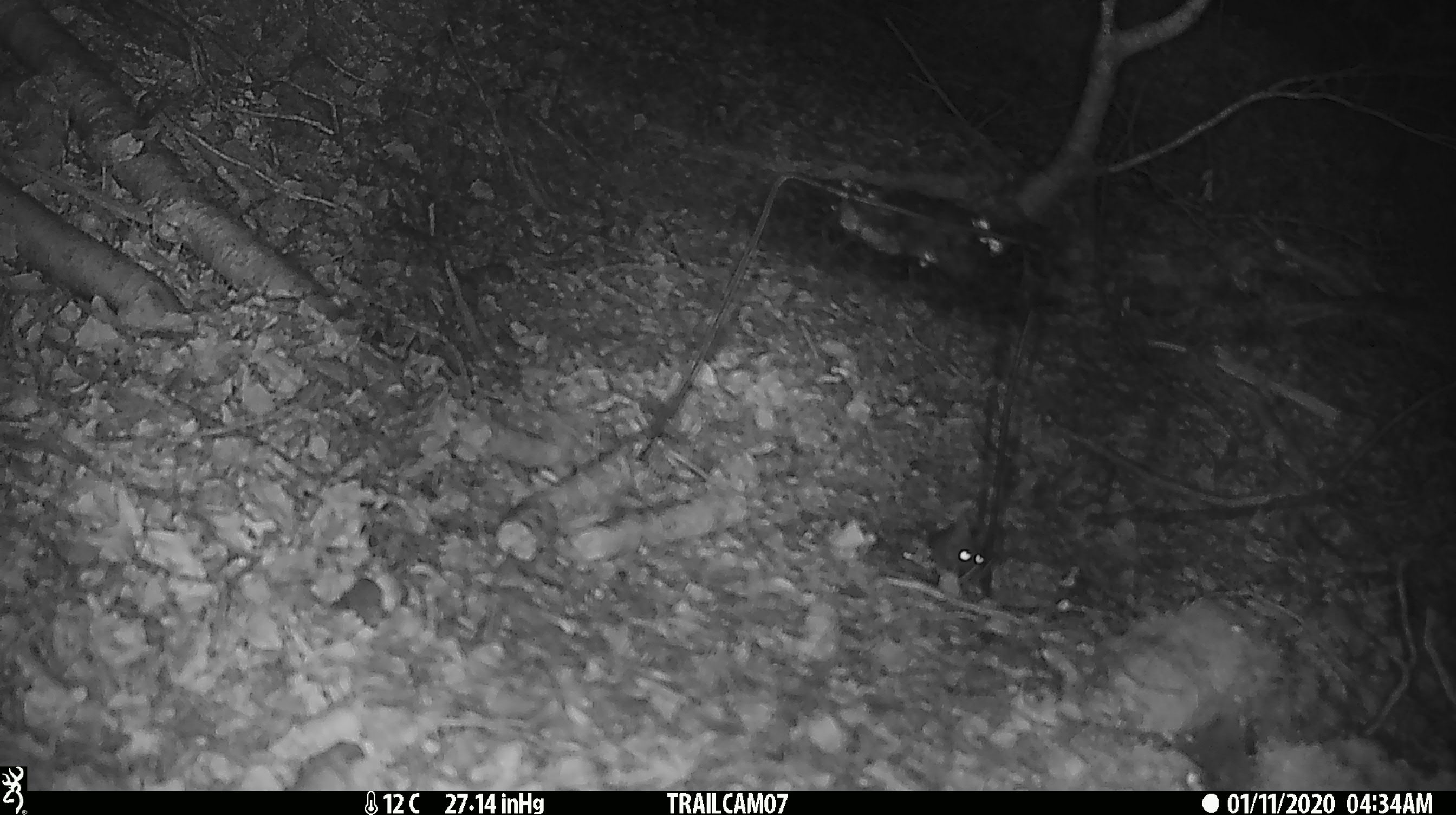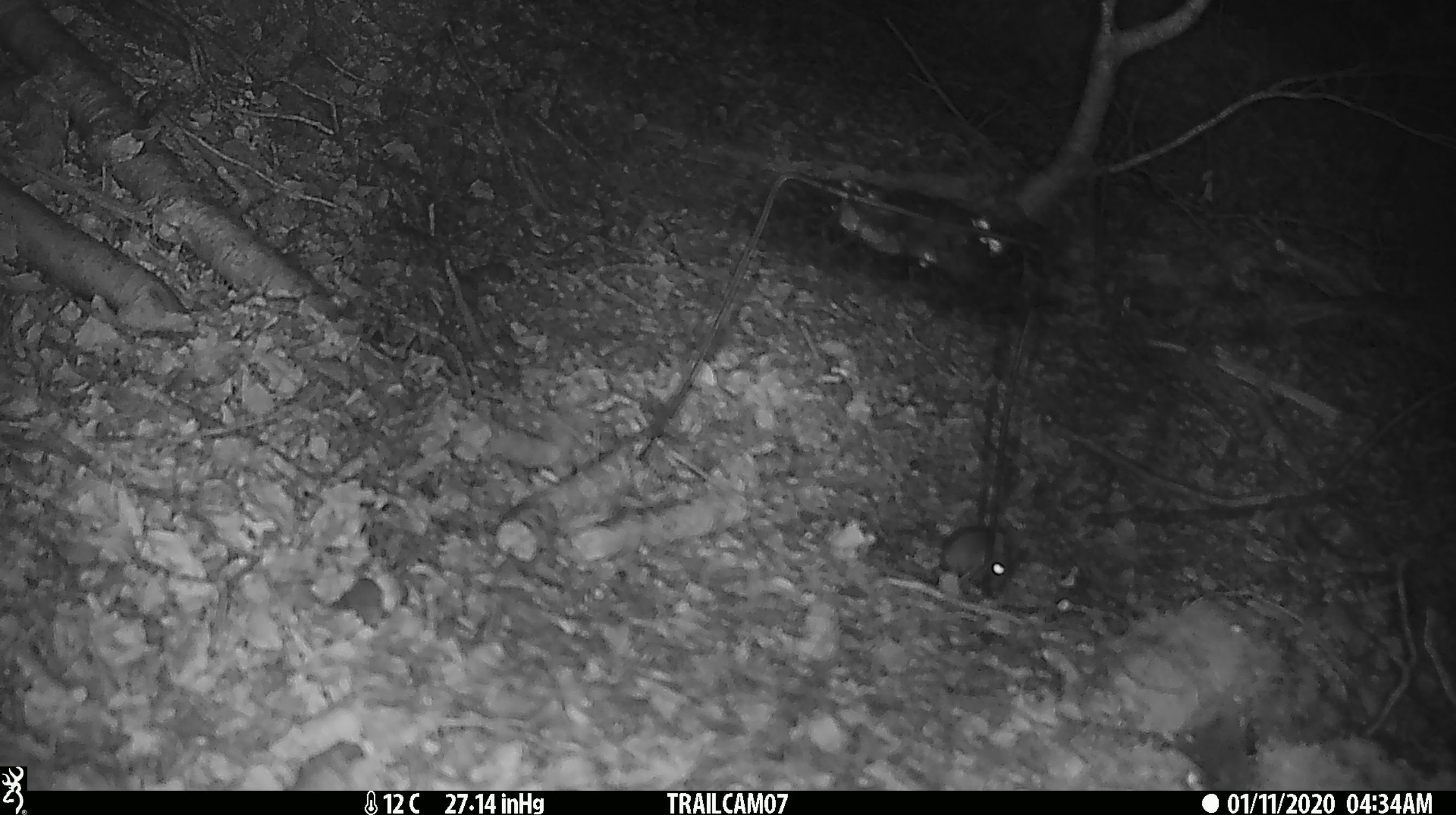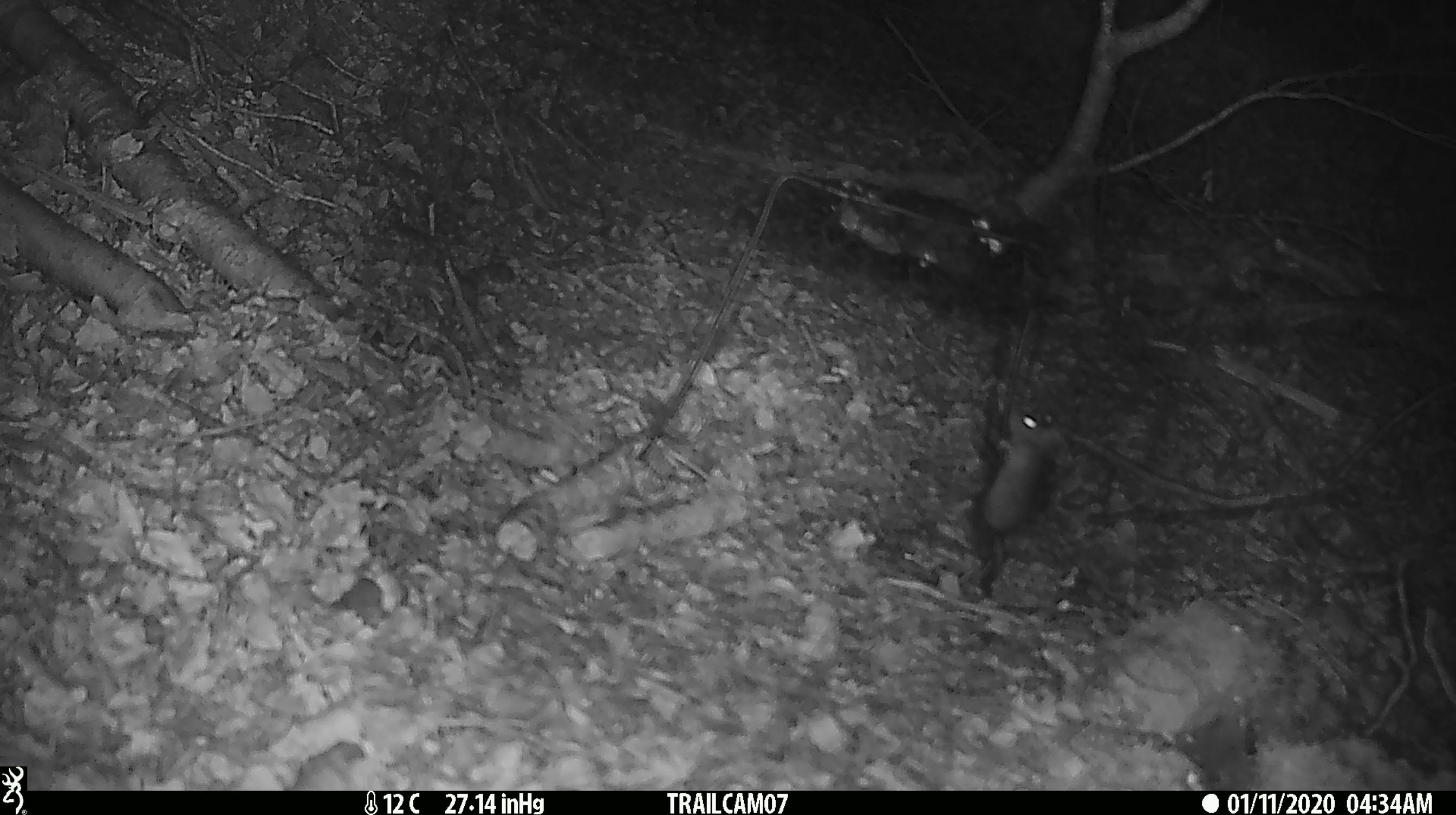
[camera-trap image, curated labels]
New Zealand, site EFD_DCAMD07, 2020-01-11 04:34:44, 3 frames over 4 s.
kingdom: Animalia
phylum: Chordata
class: Mammalia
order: Rodentia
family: Muridae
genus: Mus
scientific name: Mus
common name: mouse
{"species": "mouse (Mus)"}